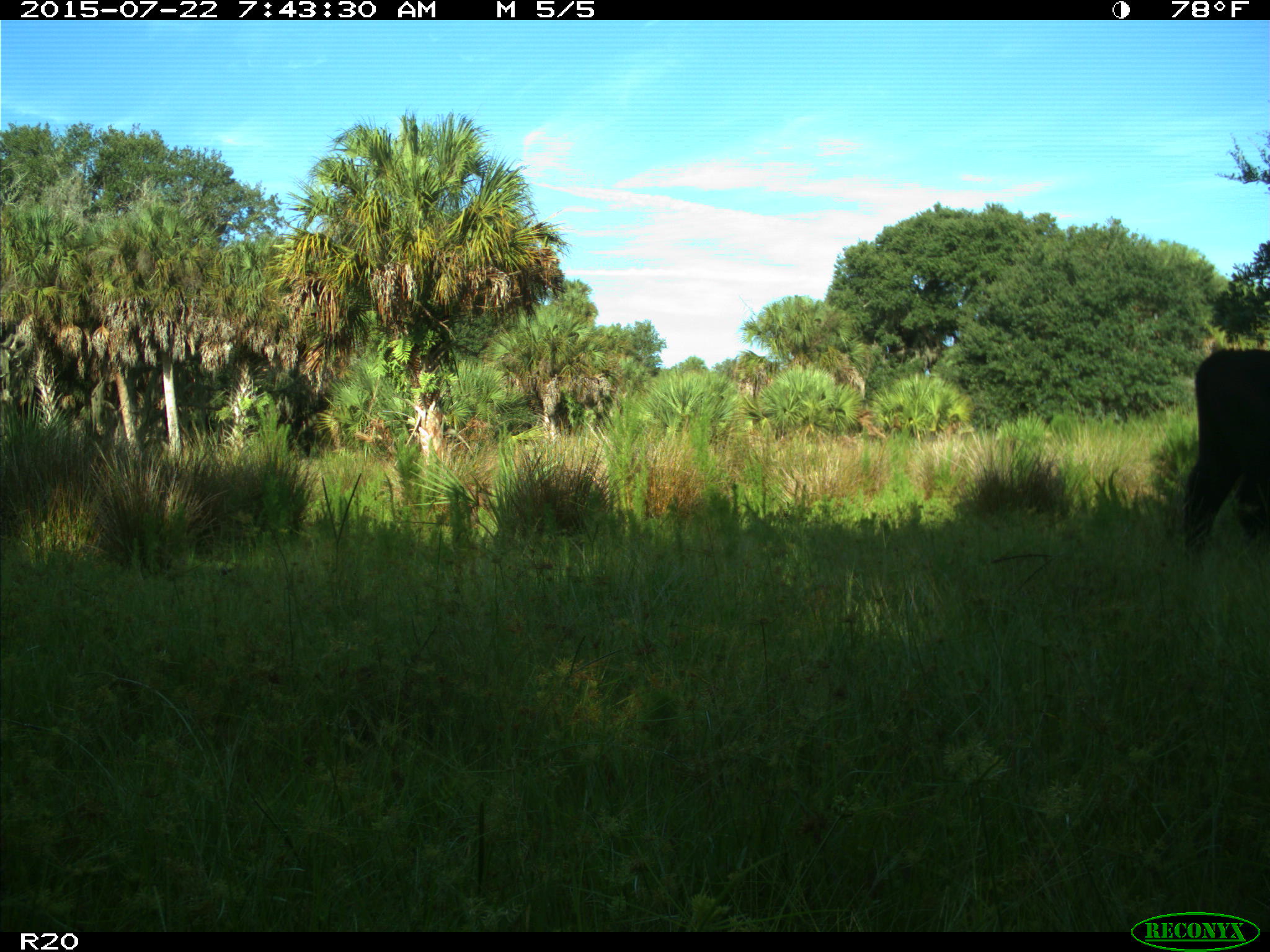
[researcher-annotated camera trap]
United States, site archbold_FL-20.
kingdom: Animalia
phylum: Chordata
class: Mammalia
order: Artiodactyla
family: Bovidae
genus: Bos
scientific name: Bos taurus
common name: domestic cow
Bos taurus (domestic cow).